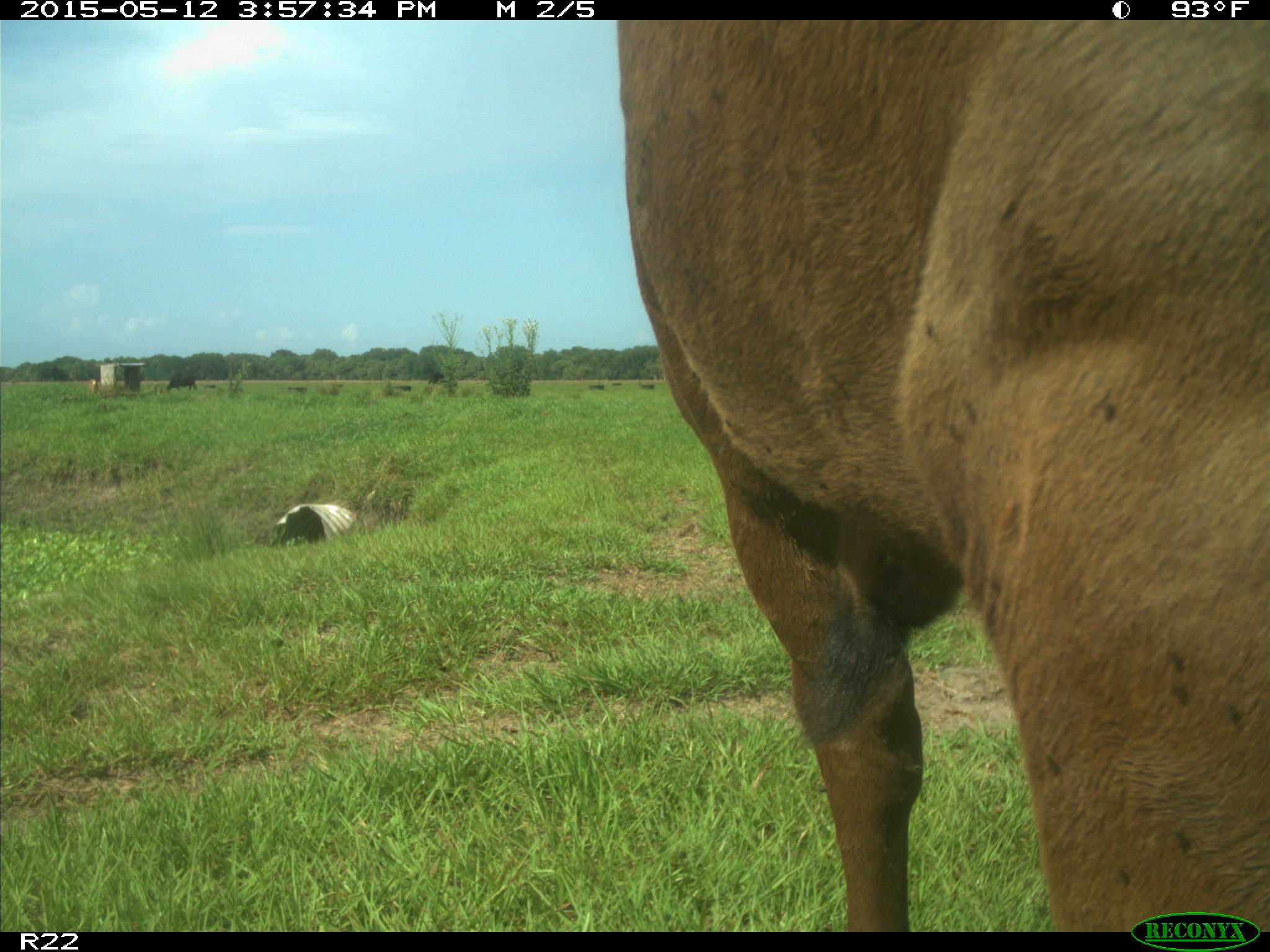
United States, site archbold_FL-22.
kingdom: Animalia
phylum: Chordata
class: Mammalia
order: Artiodactyla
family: Bovidae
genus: Bos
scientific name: Bos taurus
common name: domestic cow